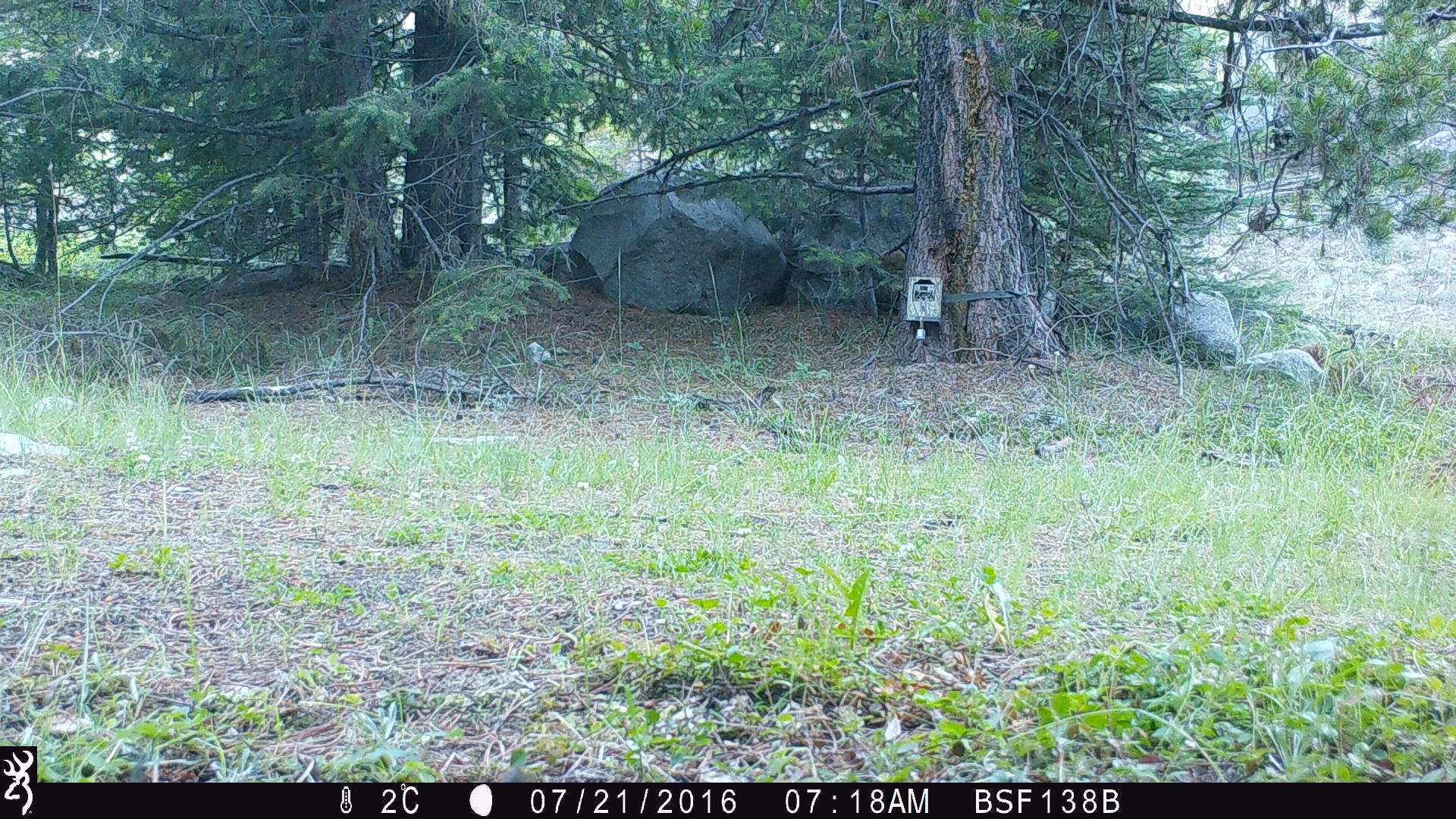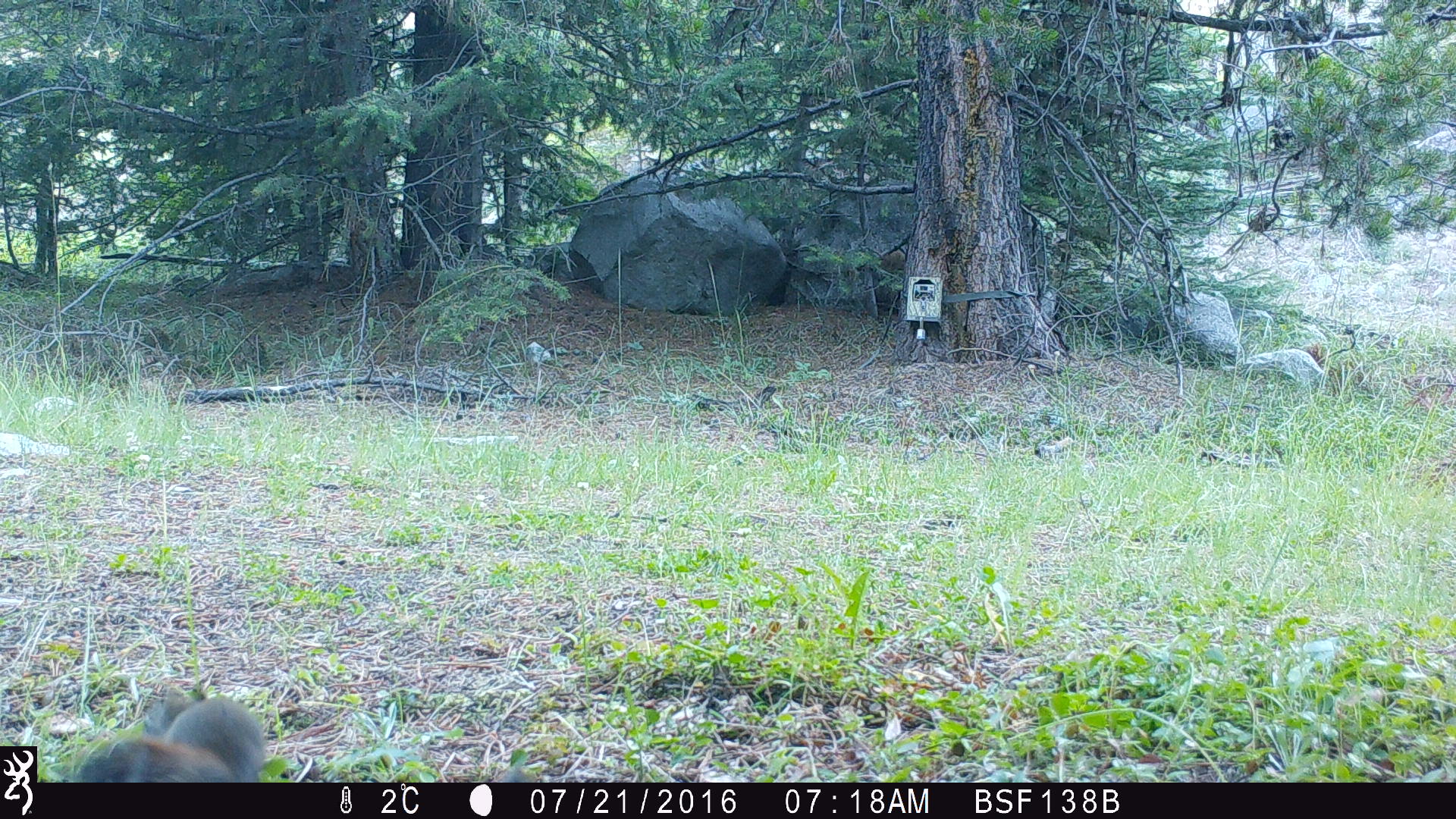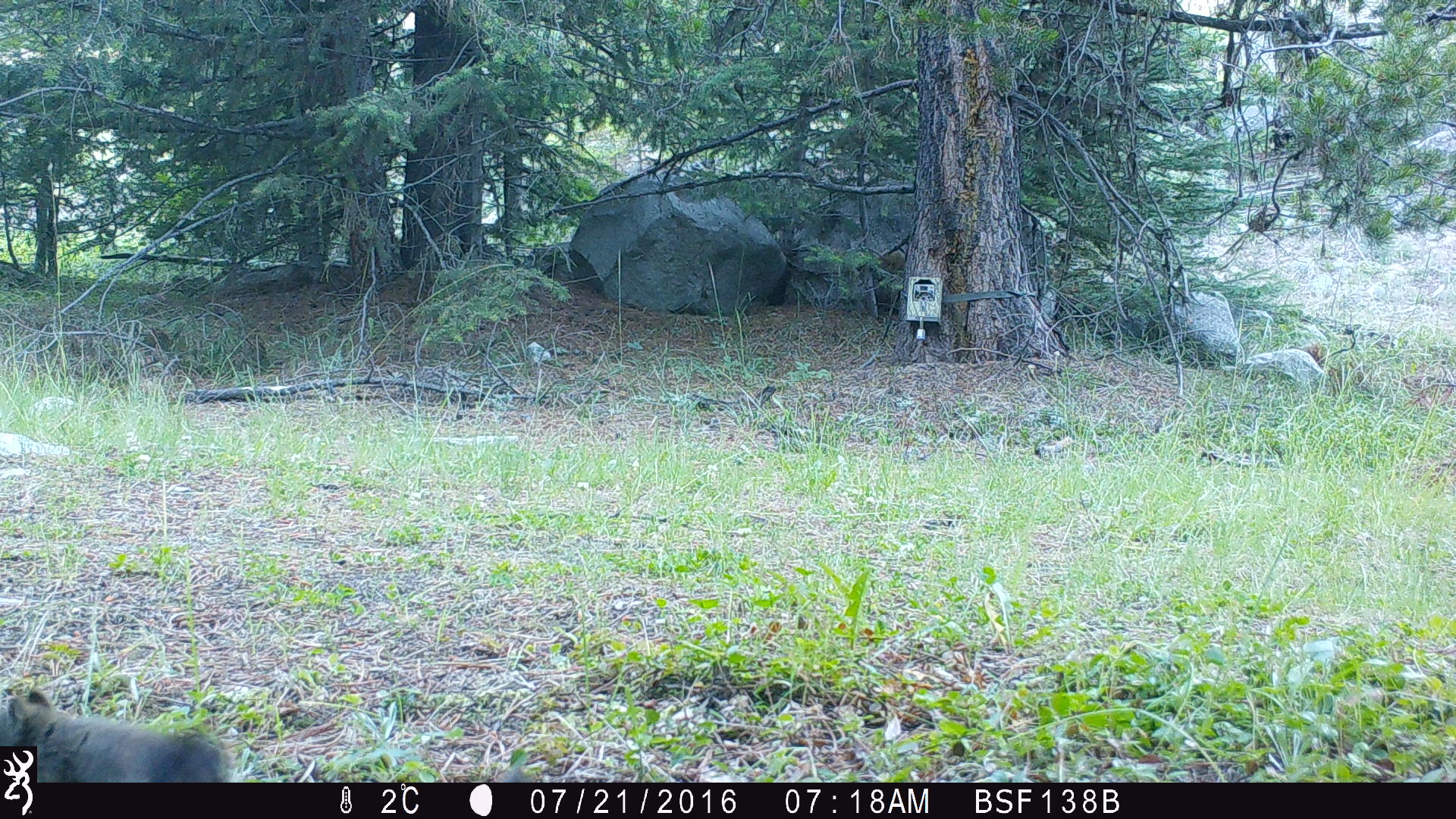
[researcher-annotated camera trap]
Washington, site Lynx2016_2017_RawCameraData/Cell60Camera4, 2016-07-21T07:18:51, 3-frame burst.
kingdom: Animalia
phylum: Chordata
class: Mammalia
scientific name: Mammalia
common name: small mammal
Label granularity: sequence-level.